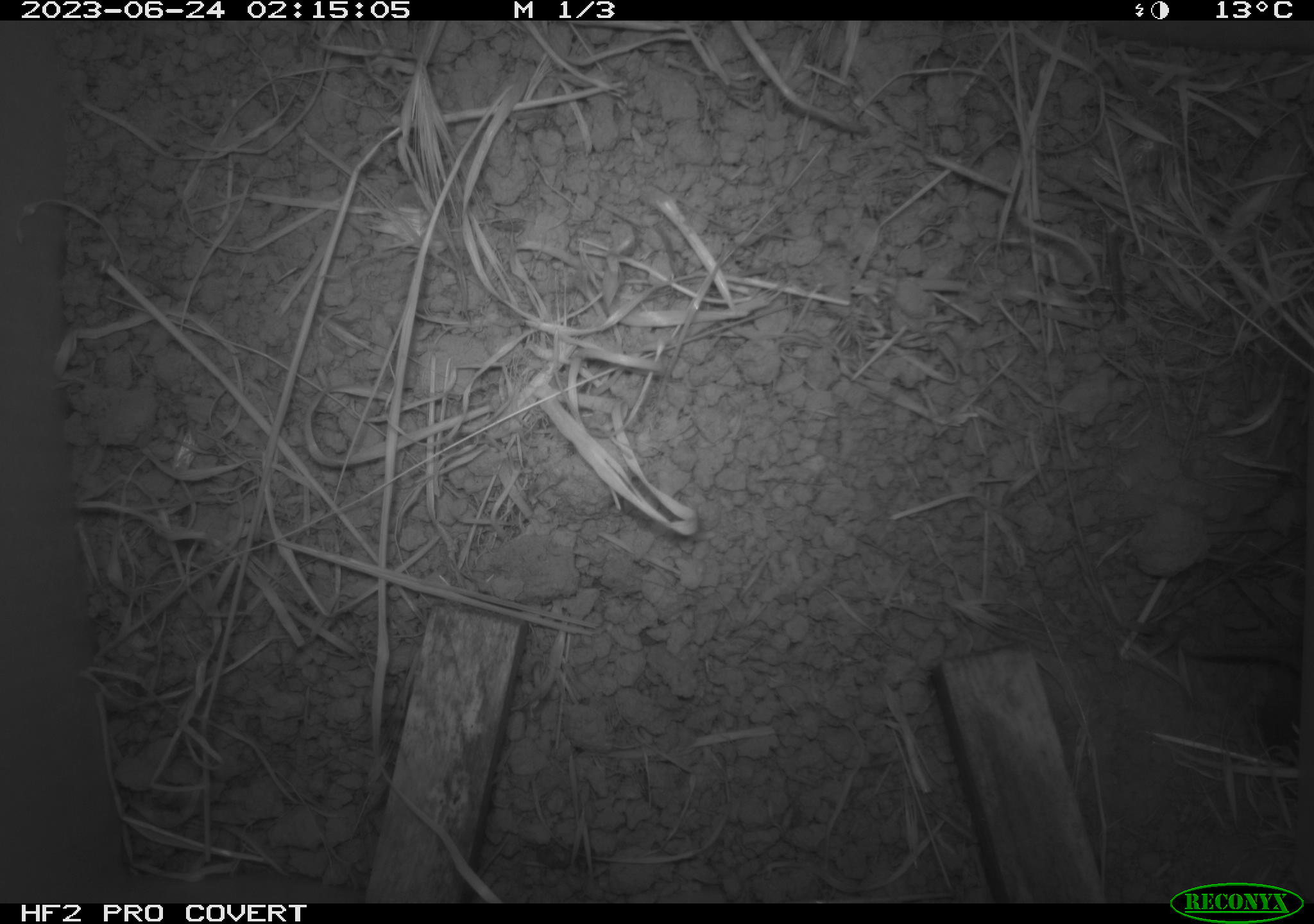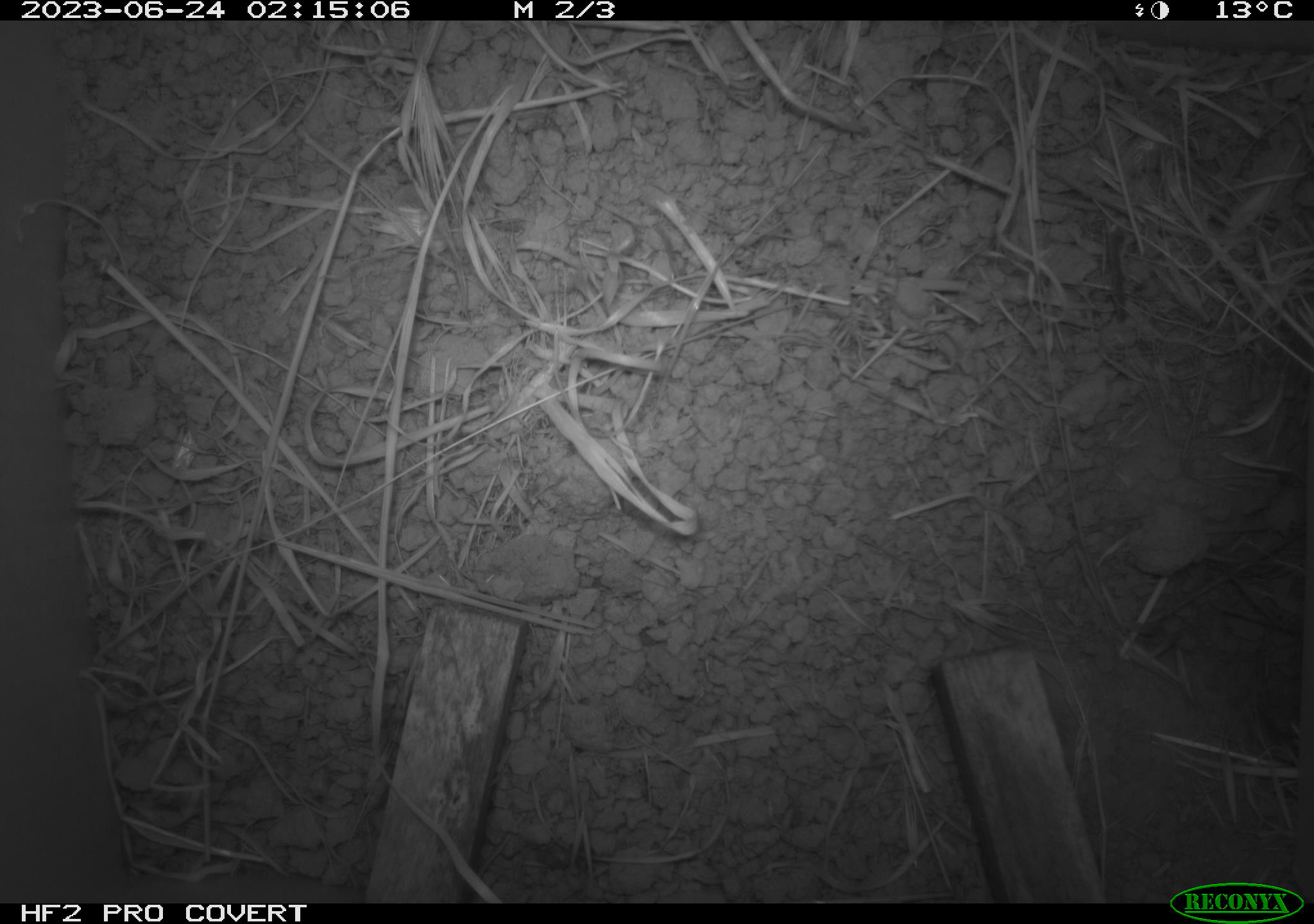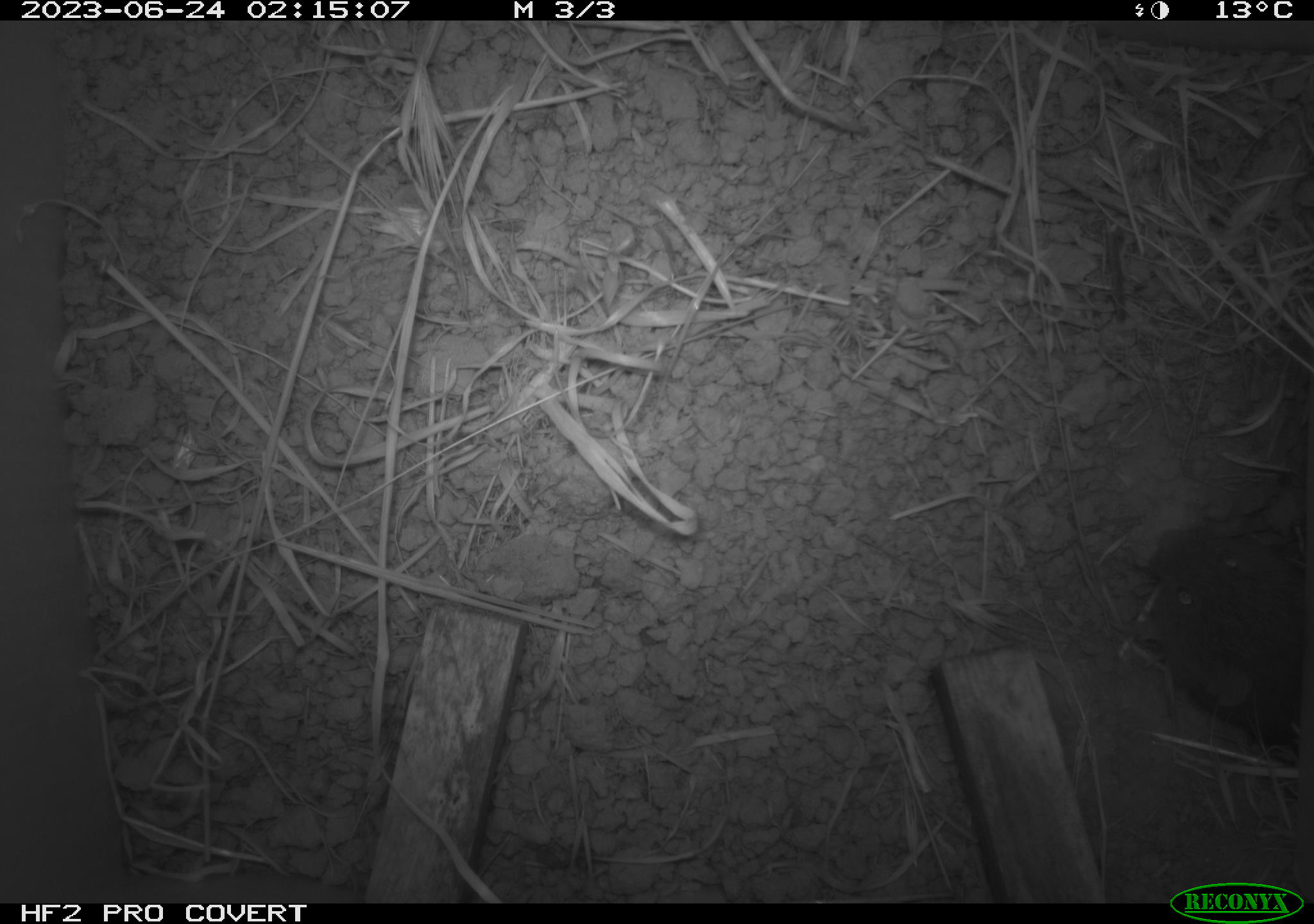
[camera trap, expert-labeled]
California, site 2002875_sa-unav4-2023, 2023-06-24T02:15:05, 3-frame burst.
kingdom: Animalia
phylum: Chordata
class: Mammalia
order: Rodentia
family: Cricetidae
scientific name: Arvicolinae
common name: voles, lemmings, and muskrats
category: arvicolinae subfamily